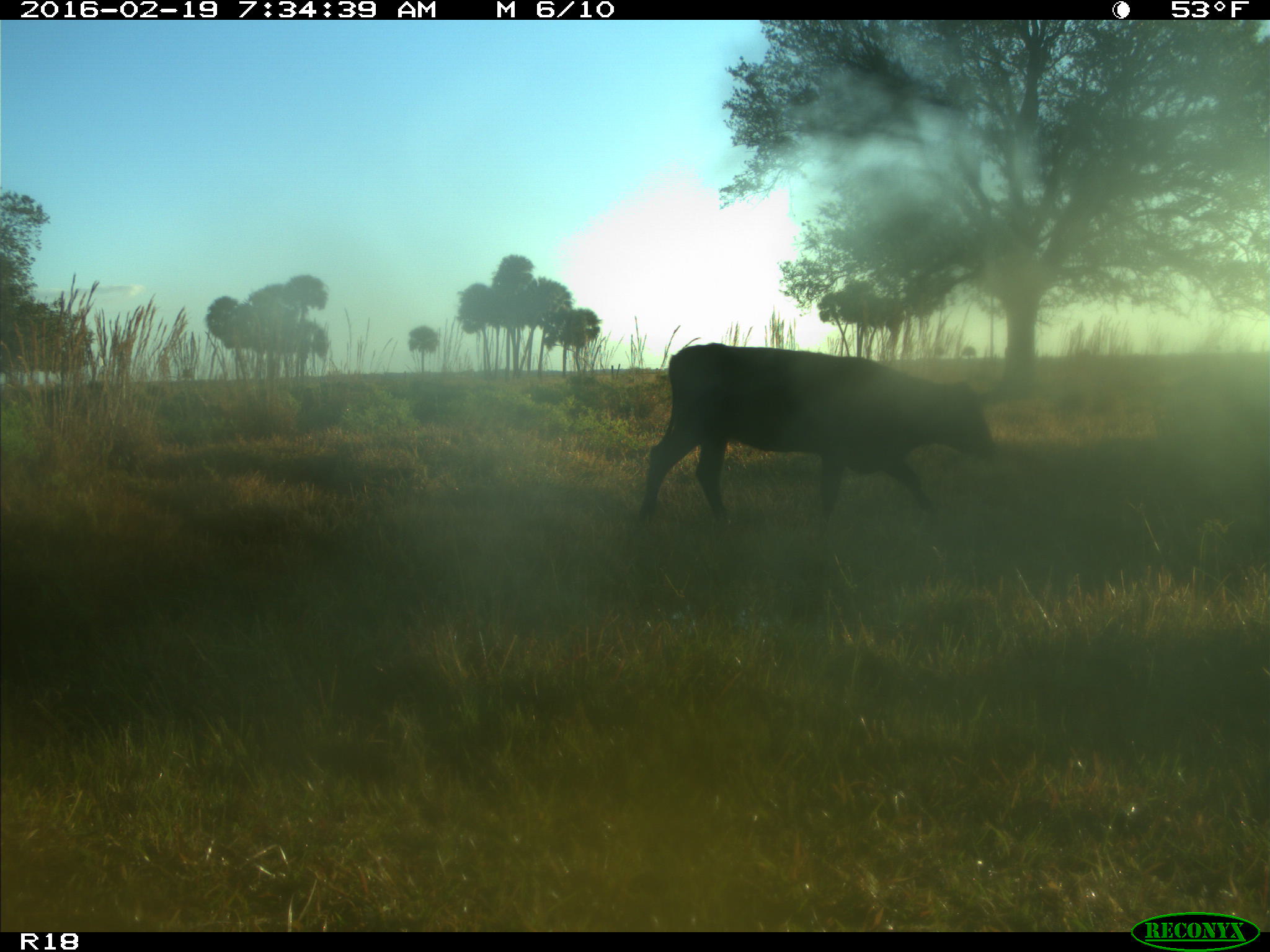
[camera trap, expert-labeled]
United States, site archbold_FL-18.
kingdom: Animalia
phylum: Chordata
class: Mammalia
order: Artiodactyla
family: Bovidae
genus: Bos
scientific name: Bos taurus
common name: domestic cow